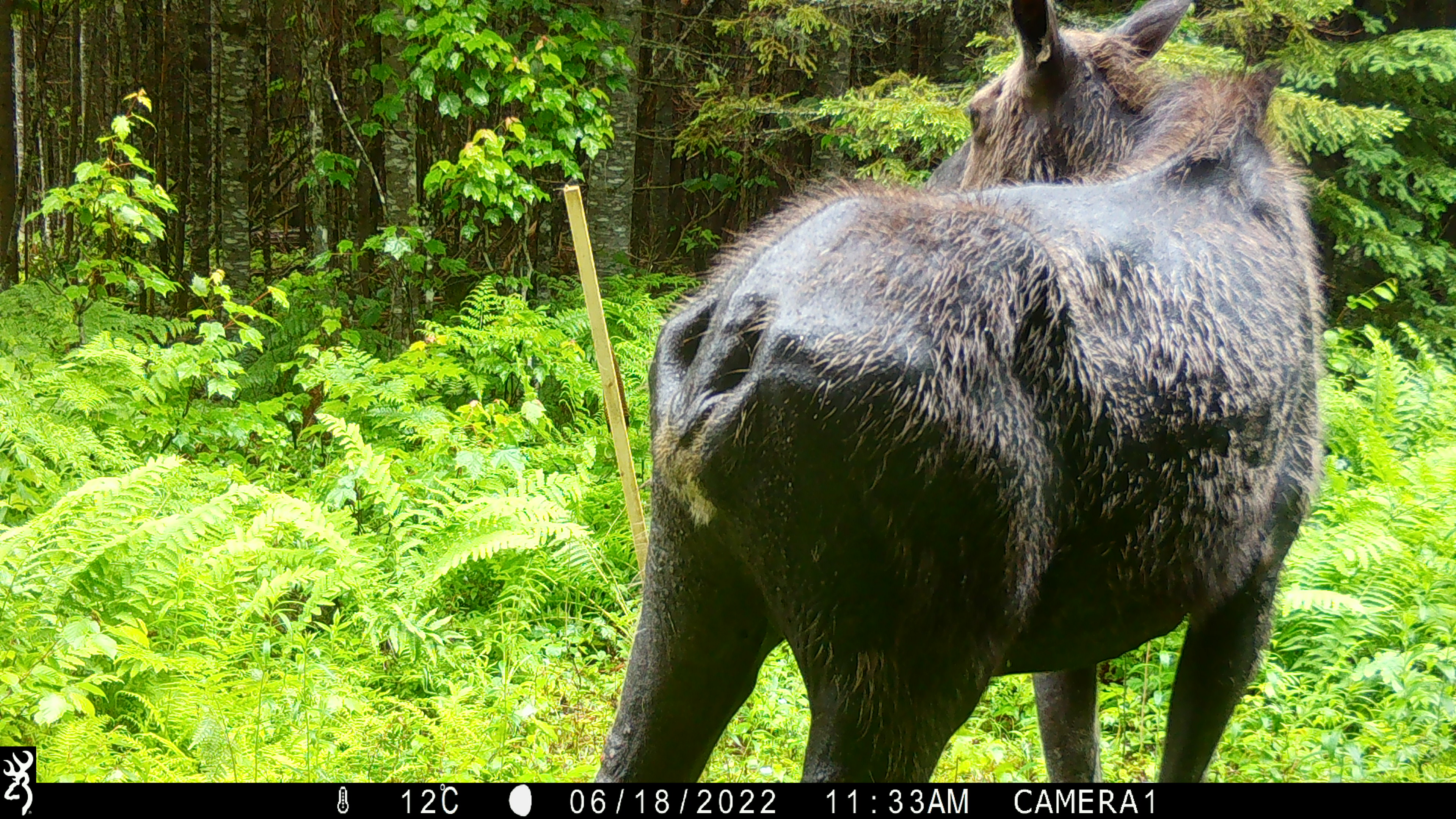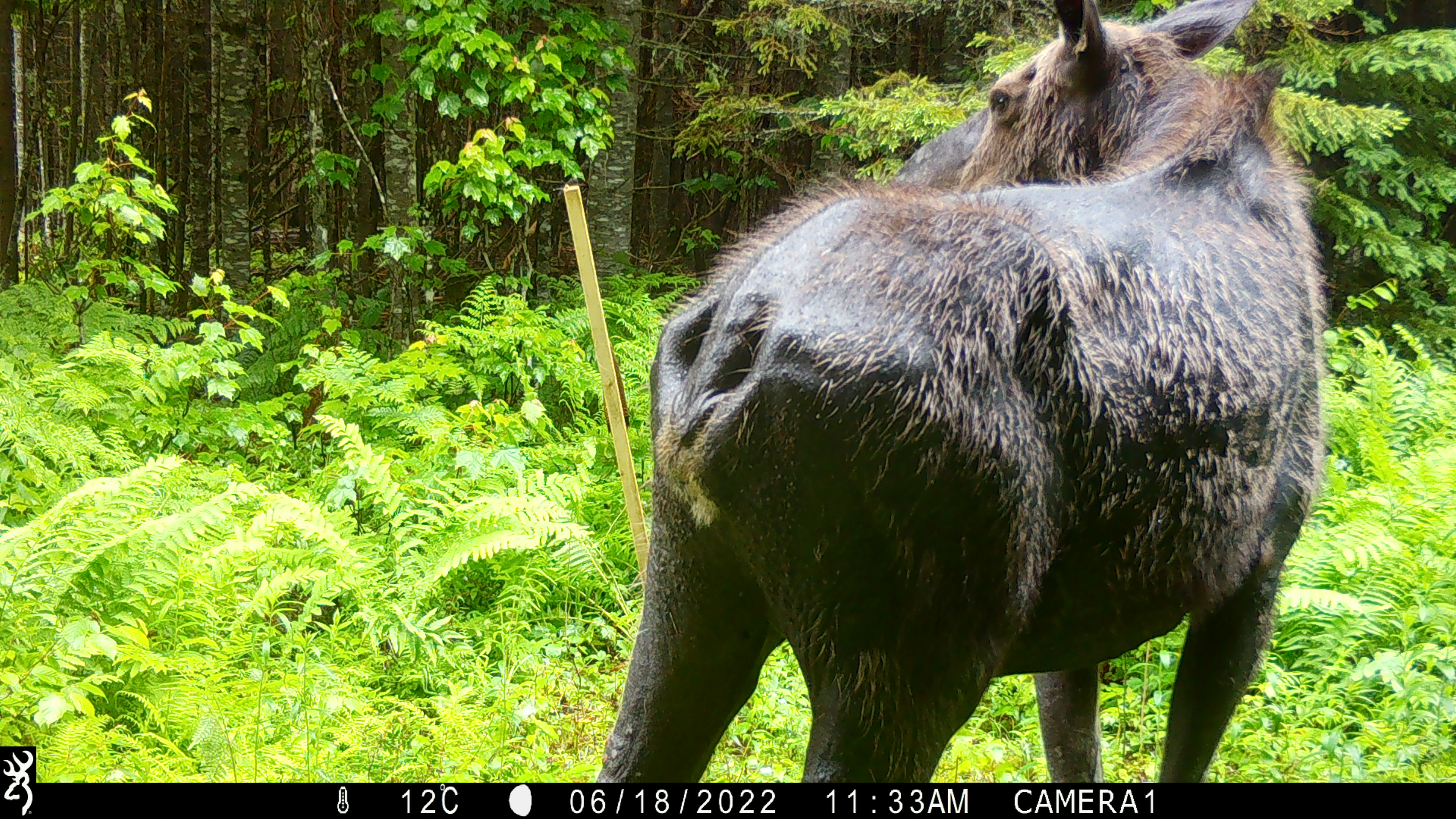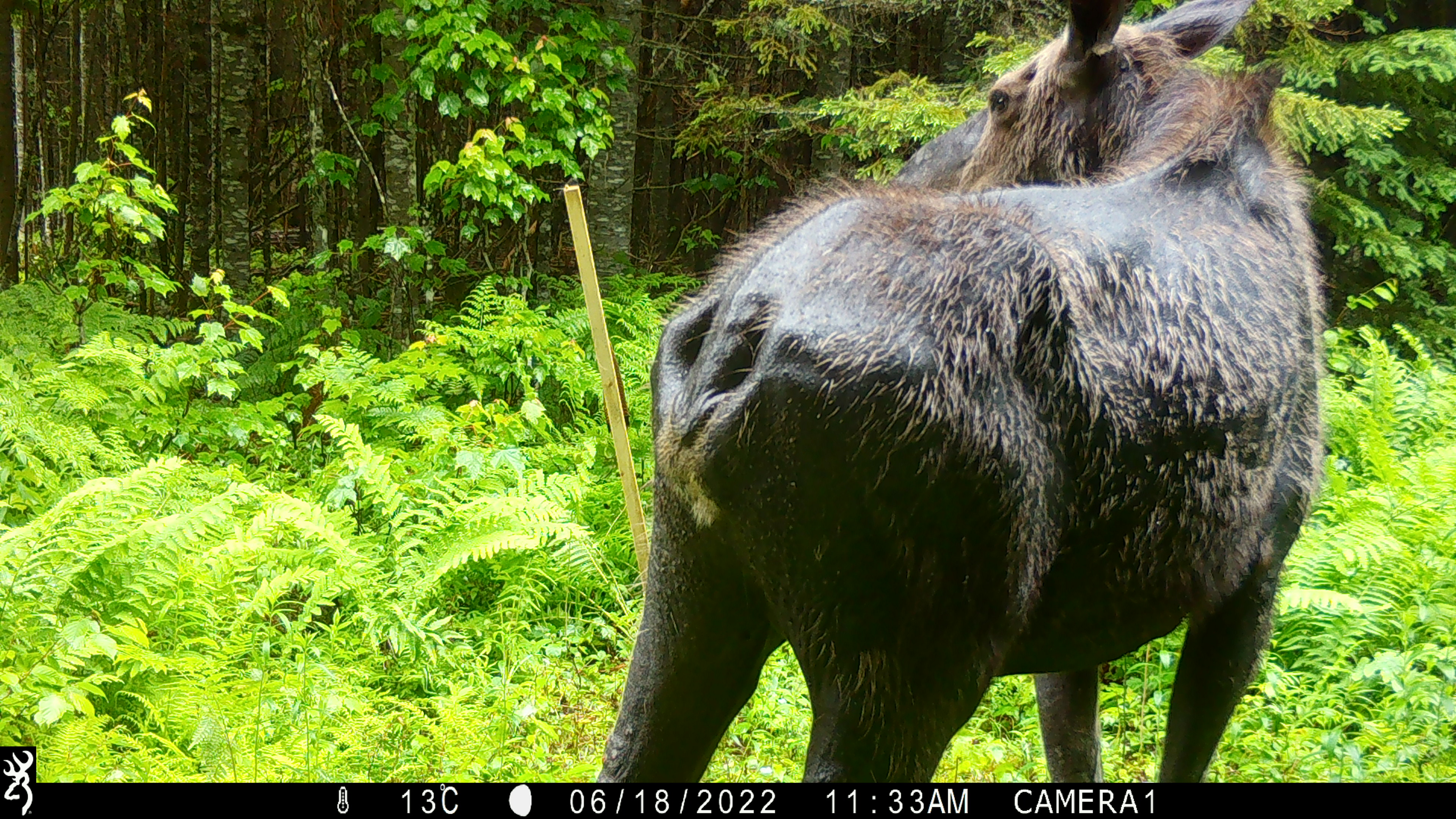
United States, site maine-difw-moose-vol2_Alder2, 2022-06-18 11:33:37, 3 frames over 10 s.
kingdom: Animalia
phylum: Chordata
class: Mammalia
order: Artiodactyla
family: Cervidae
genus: Alces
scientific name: Alces alces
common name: moose